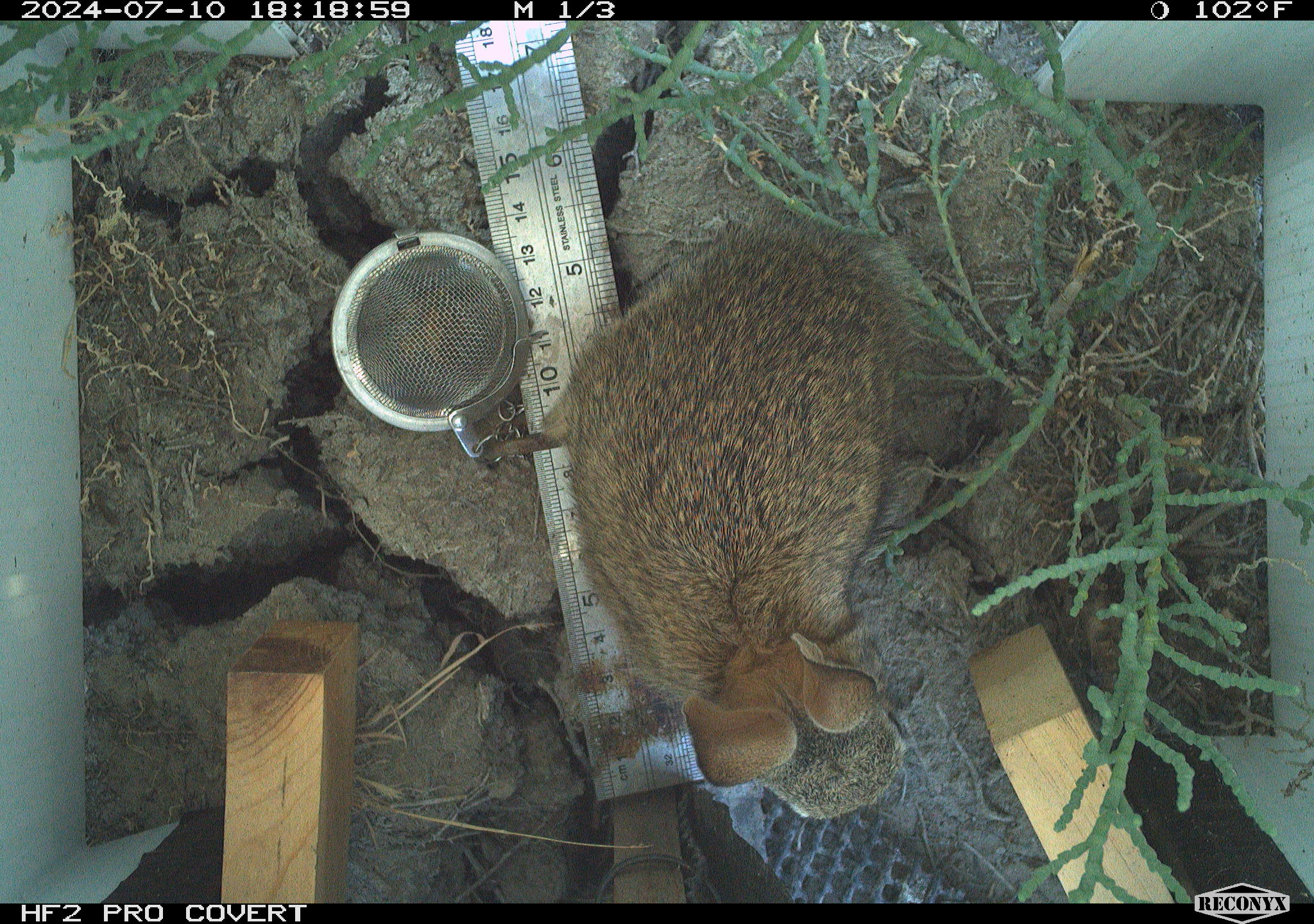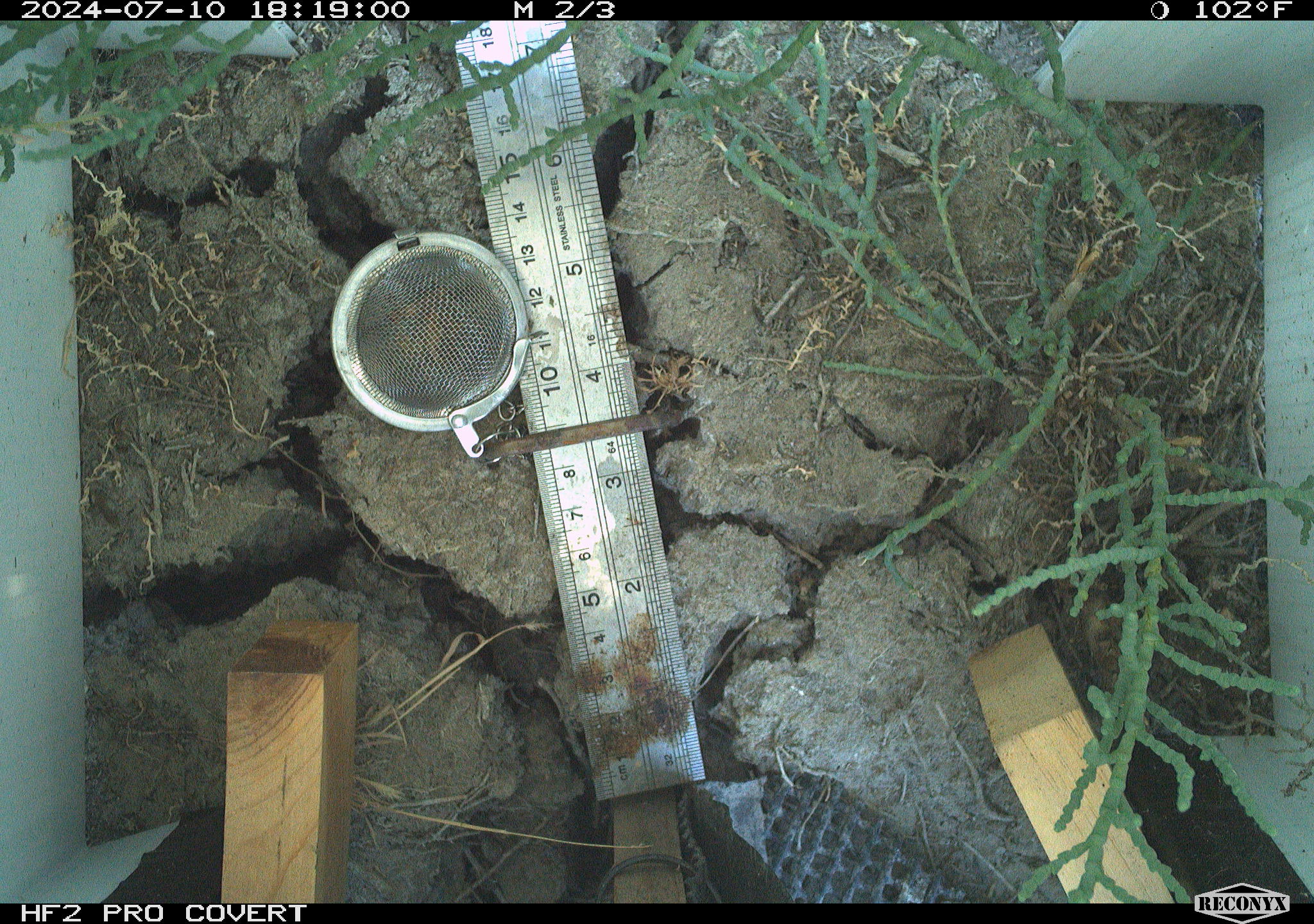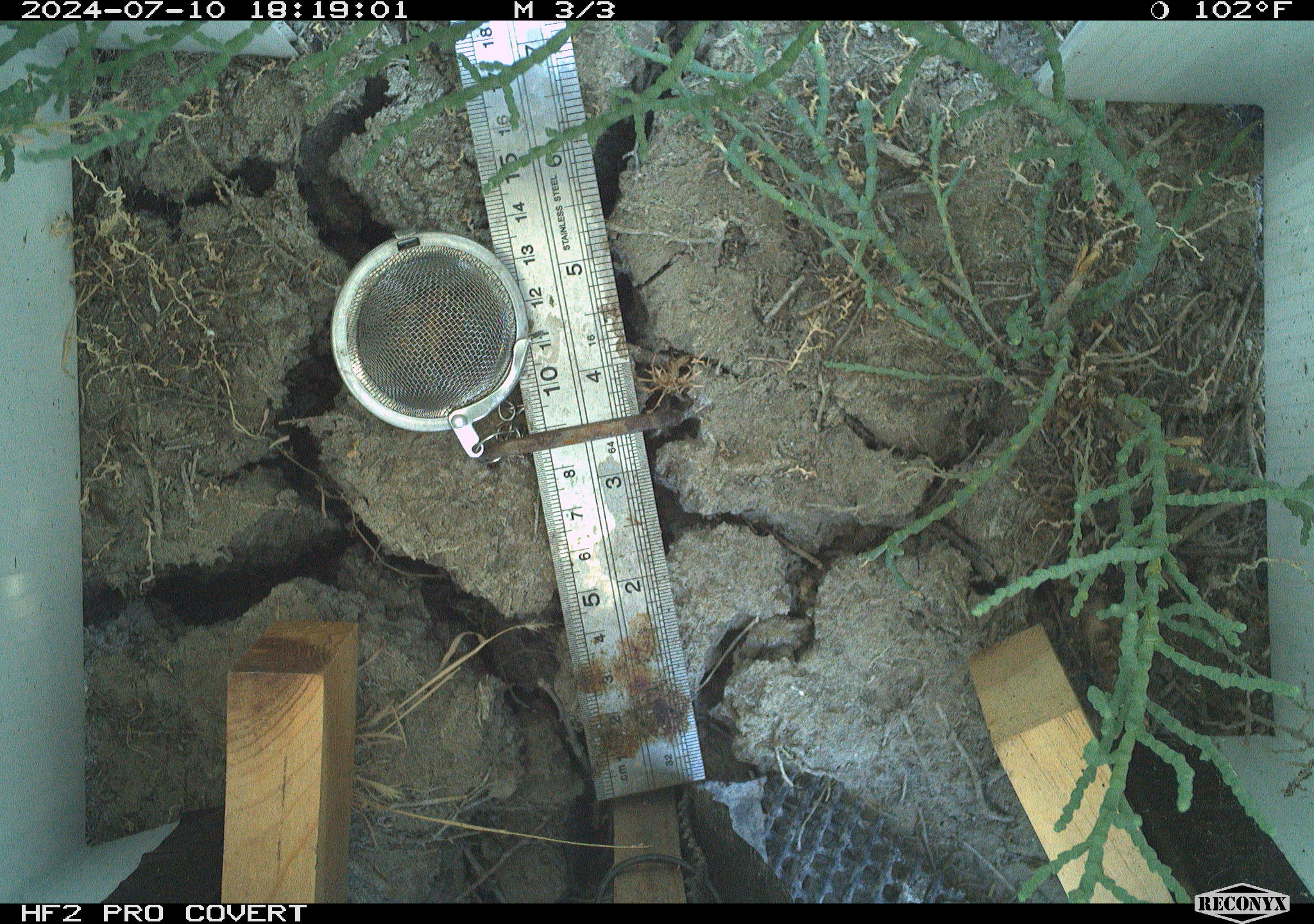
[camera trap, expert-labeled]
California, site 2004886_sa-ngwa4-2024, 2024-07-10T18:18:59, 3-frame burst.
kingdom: Animalia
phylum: Chordata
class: Mammalia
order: Lagomorpha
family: Leporidae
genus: Sylvilagus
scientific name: Sylvilagus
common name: cottontail rabbits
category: sylvilagus species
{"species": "sylvilagus species (cottontail rabbits) (Sylvilagus)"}